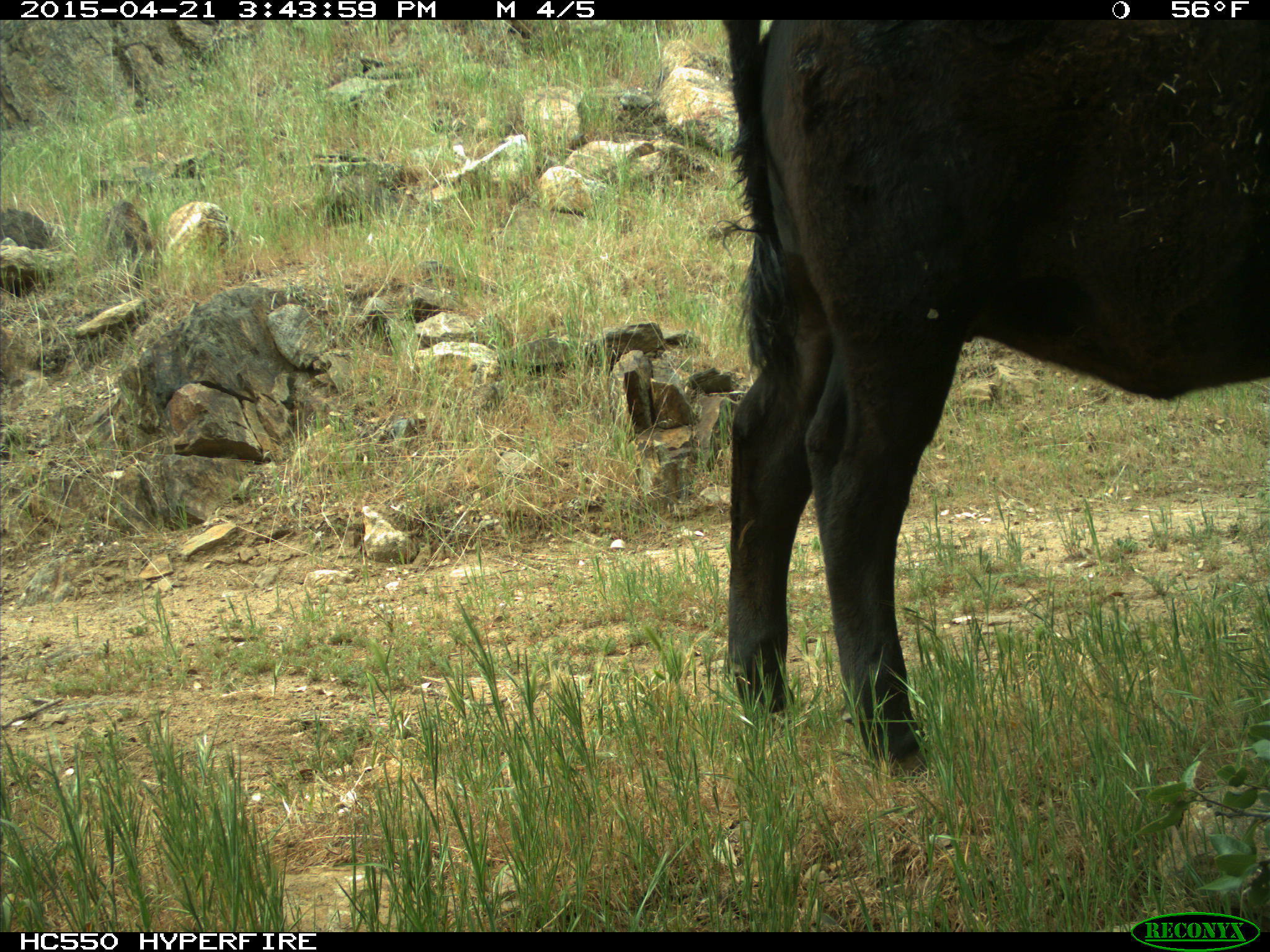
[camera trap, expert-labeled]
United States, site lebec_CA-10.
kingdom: Animalia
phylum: Chordata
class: Mammalia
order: Artiodactyla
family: Bovidae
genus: Bos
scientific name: Bos taurus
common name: domestic cow